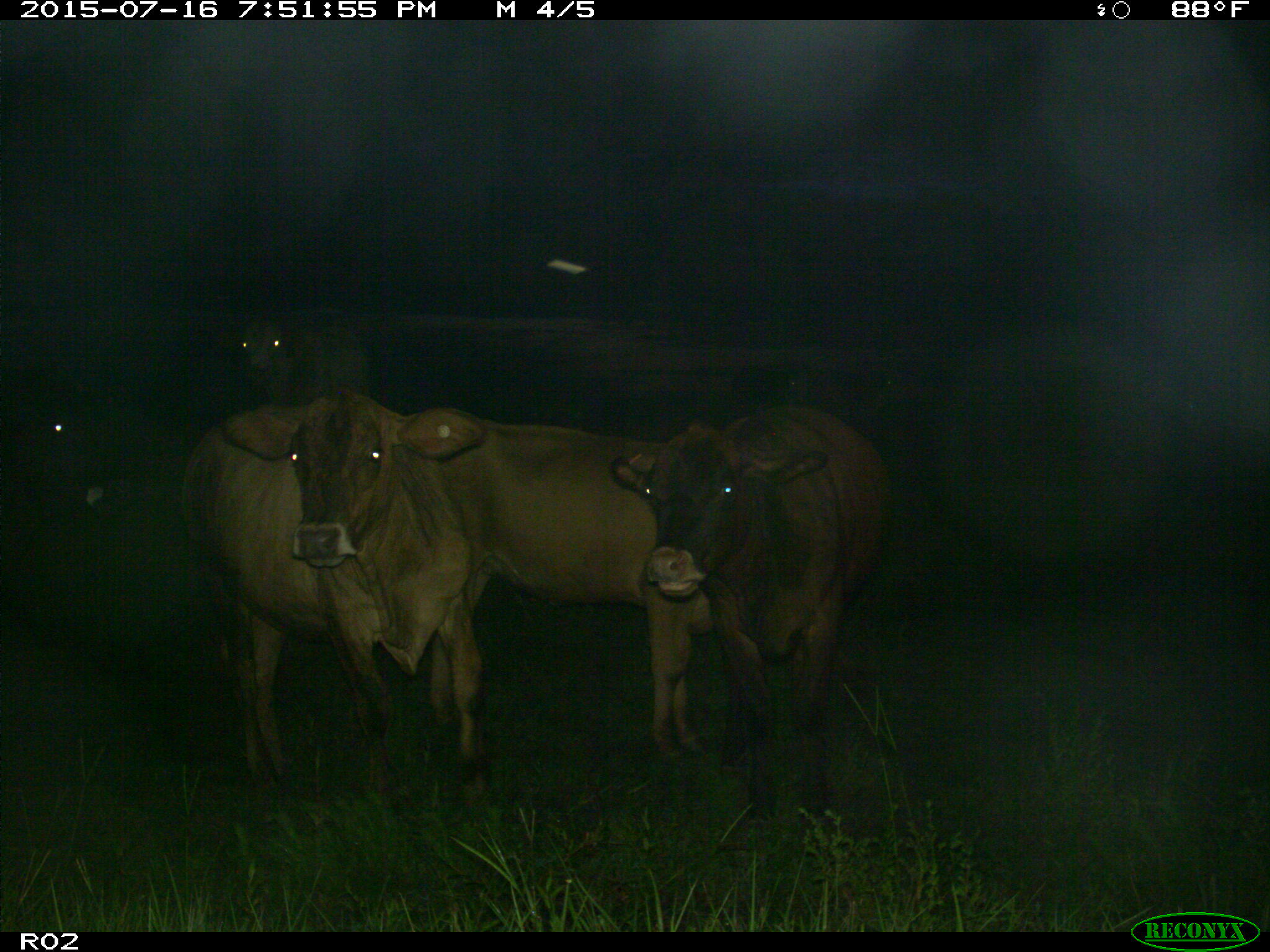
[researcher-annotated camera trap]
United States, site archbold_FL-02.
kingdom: Animalia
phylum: Chordata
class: Mammalia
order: Artiodactyla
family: Bovidae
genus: Bos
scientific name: Bos taurus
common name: domestic cow